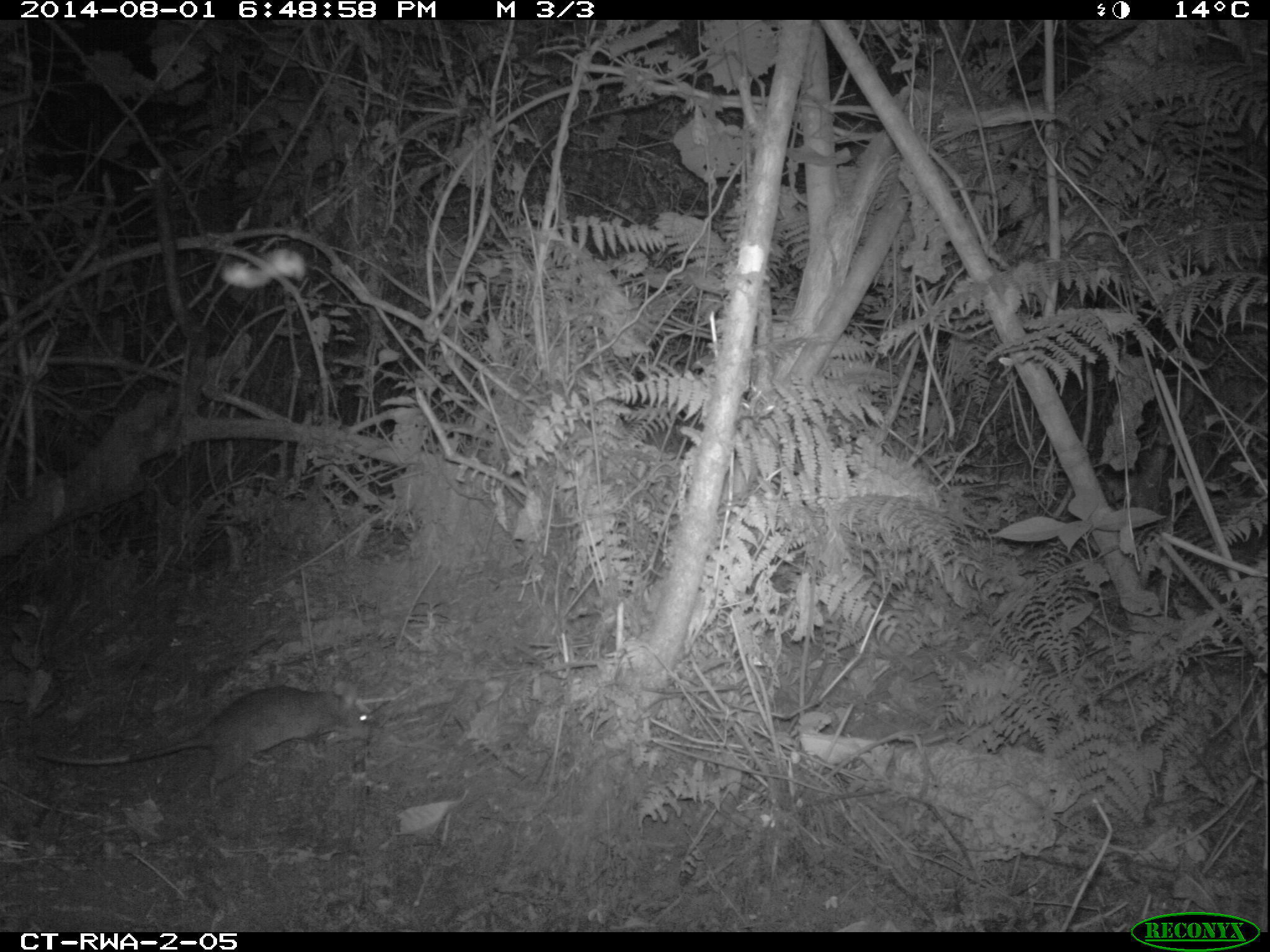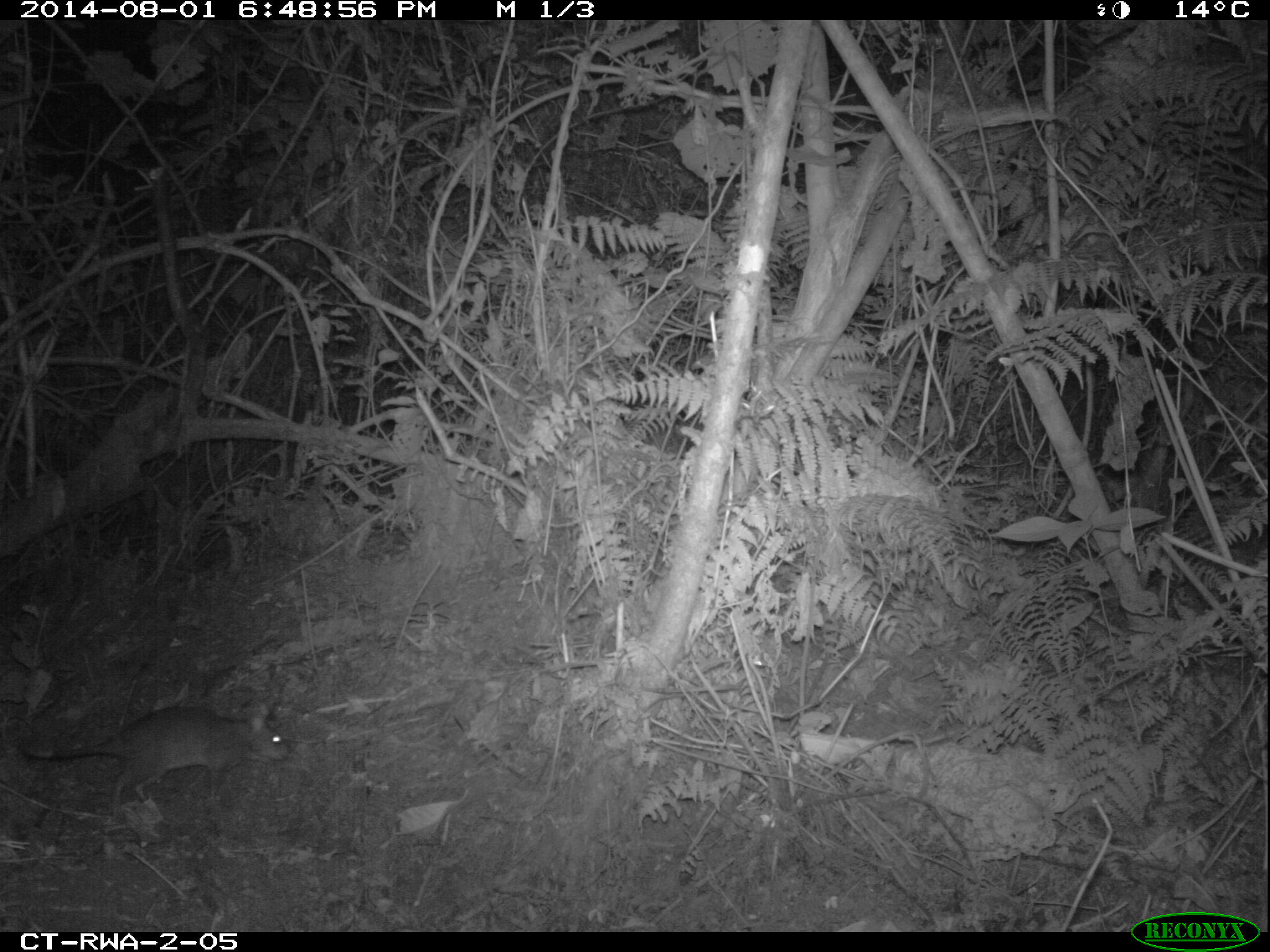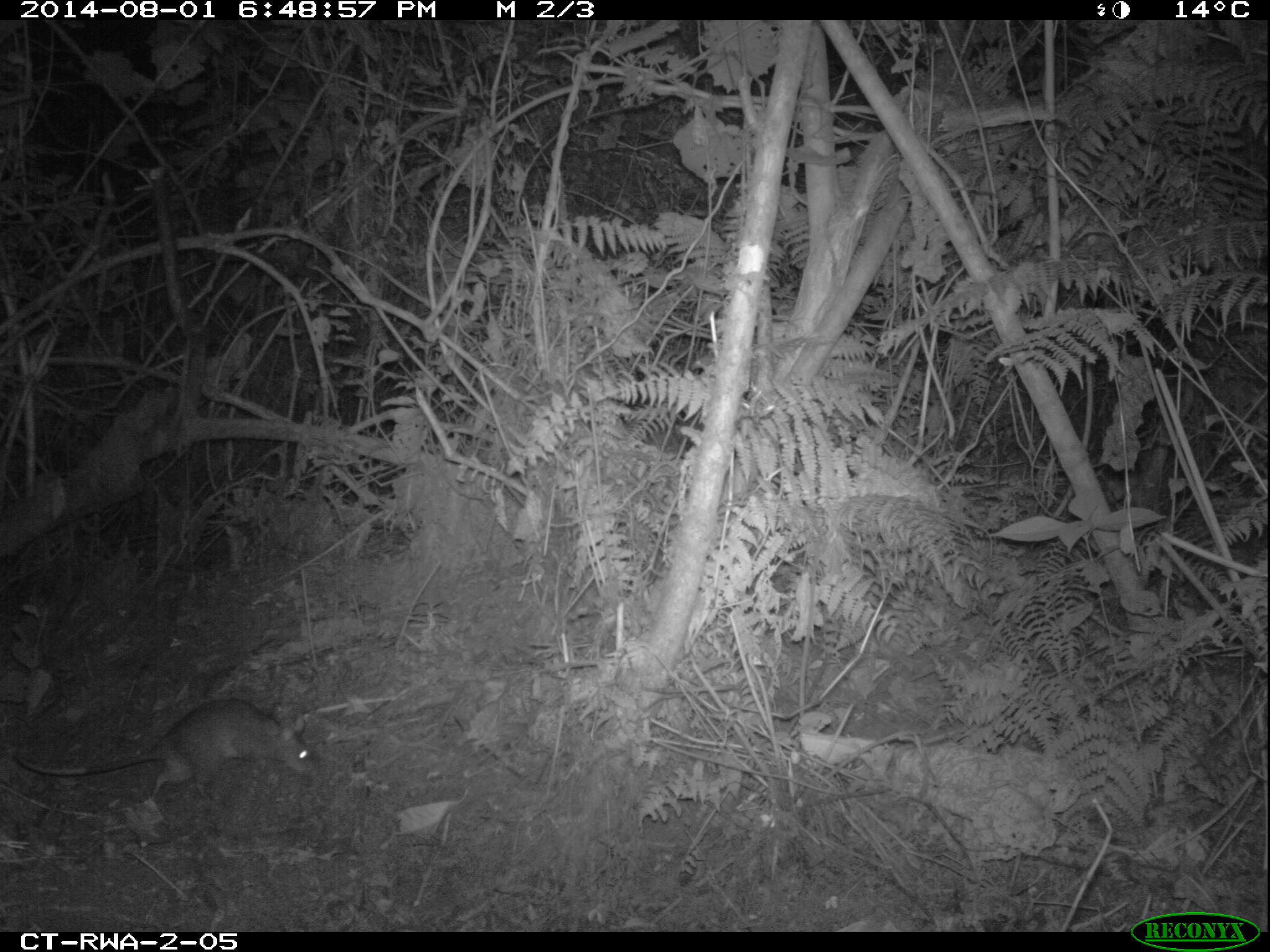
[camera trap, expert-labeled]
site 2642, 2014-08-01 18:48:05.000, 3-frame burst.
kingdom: Animalia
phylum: Chordata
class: Mammalia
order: Rodentia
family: Nesomyidae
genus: Cricetomys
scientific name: Cricetomys gambianus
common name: african giant pouched rat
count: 1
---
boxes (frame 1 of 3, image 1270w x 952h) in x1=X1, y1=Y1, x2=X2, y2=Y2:
cricetomys gambianus: x1=28, y1=680, x2=375, y2=804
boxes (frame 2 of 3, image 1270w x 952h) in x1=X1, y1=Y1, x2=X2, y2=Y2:
cricetomys gambianus: x1=11, y1=701, x2=295, y2=820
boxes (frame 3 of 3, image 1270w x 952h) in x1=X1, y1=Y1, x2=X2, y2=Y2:
cricetomys gambianus: x1=9, y1=697, x2=325, y2=807